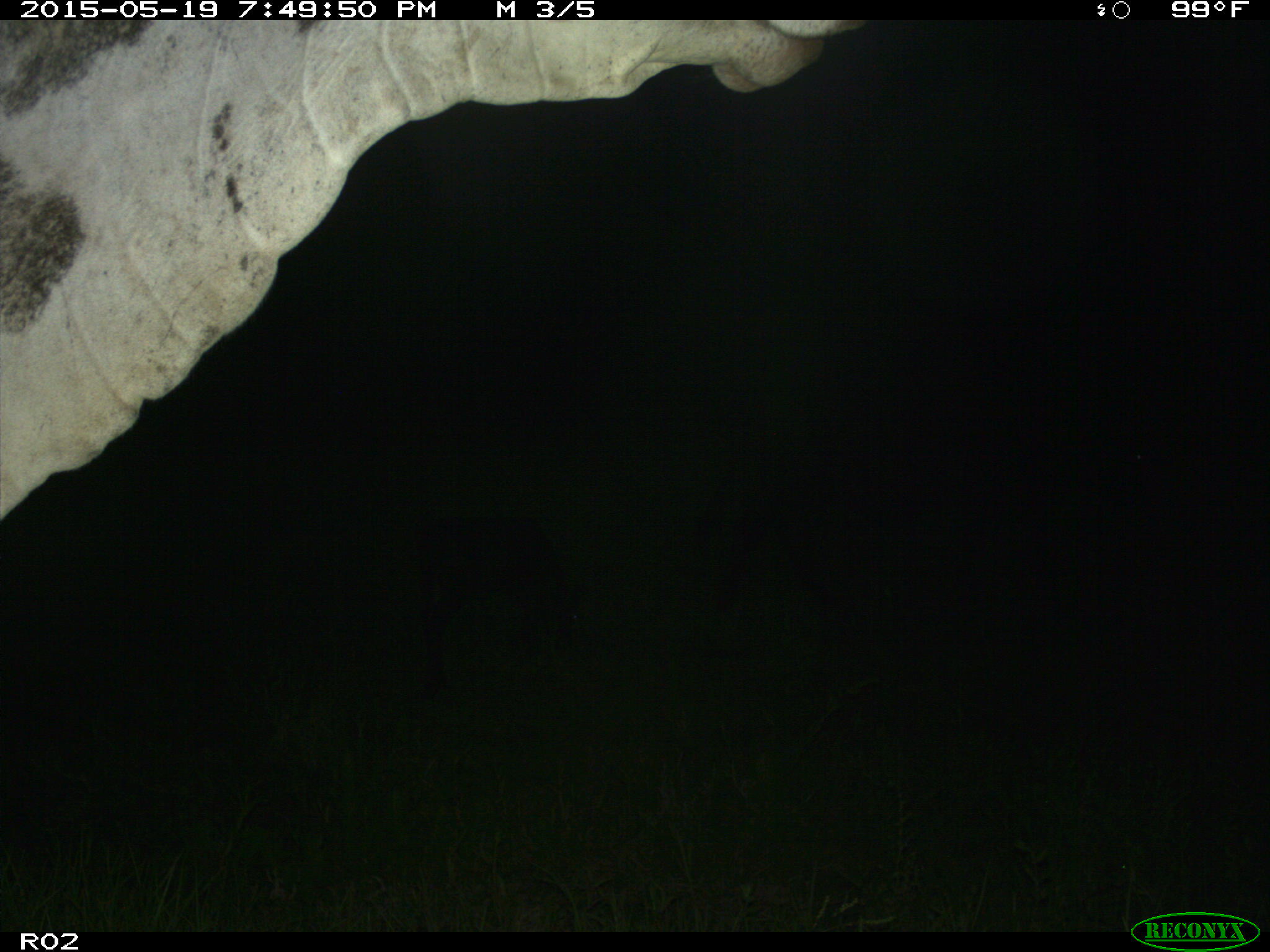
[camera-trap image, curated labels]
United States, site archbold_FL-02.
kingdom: Animalia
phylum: Chordata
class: Mammalia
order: Artiodactyla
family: Bovidae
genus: Bos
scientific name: Bos taurus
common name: domestic cow